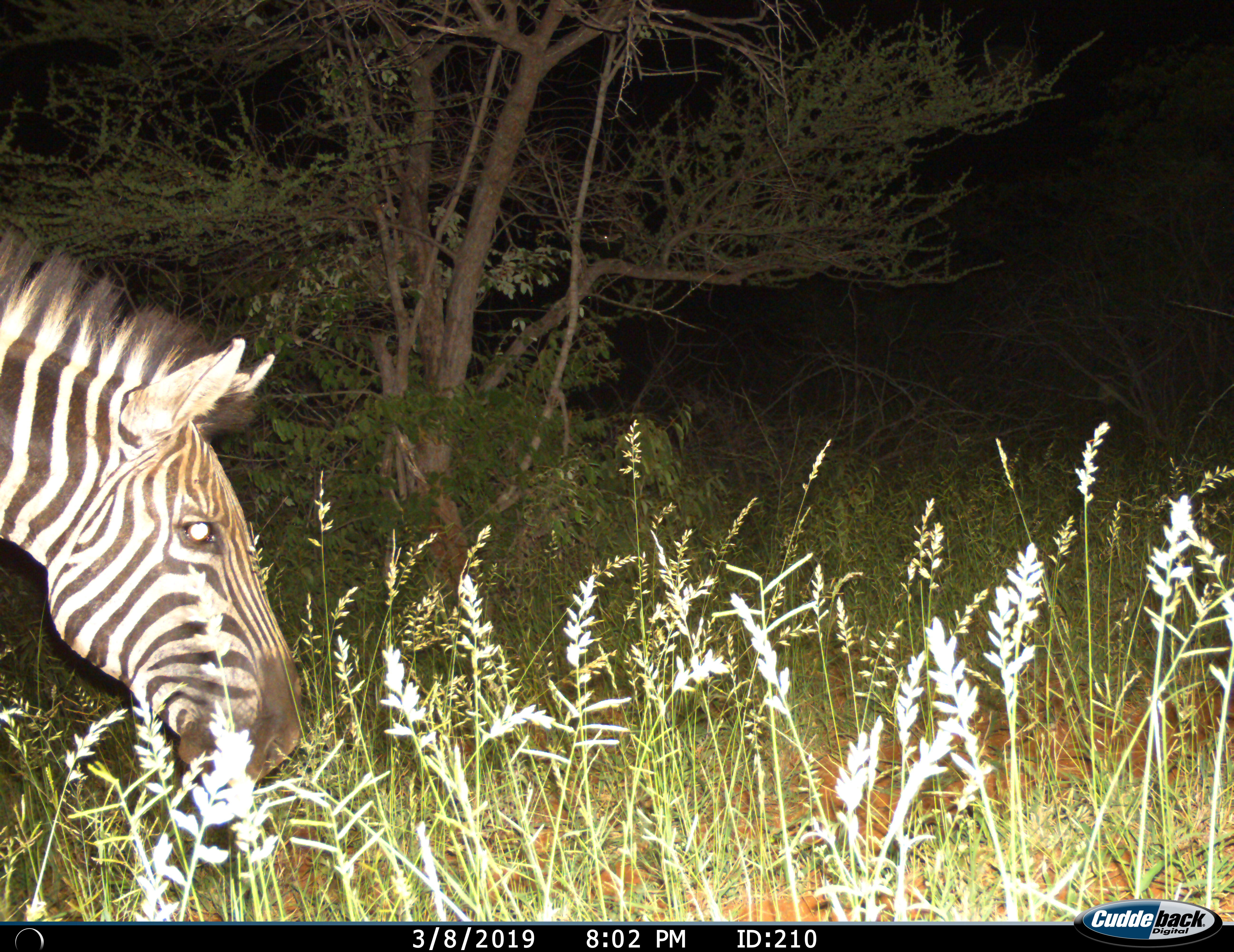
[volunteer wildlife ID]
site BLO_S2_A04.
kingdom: Animalia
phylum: Chordata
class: Mammalia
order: Perissodactyla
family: Equidae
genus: Equus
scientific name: Equus quagga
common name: plains zebra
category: zebraplains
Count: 1.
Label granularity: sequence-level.